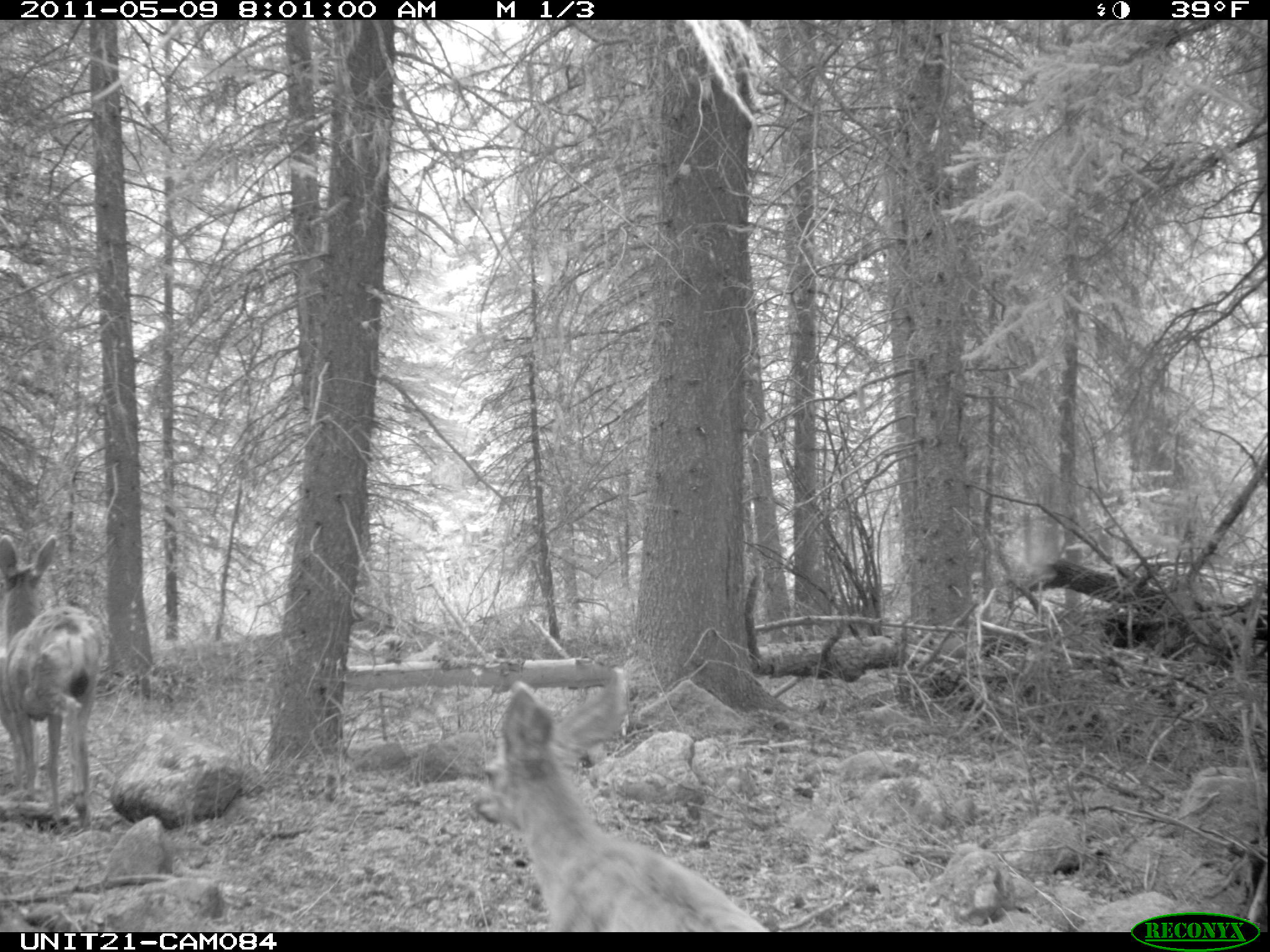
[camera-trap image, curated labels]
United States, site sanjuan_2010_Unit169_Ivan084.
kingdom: Animalia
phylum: Chordata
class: Mammalia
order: Artiodactyla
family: Cervidae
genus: Odocoileus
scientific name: Odocoileus hemionus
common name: mule deer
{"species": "Odocoileus hemionus (mule deer)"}